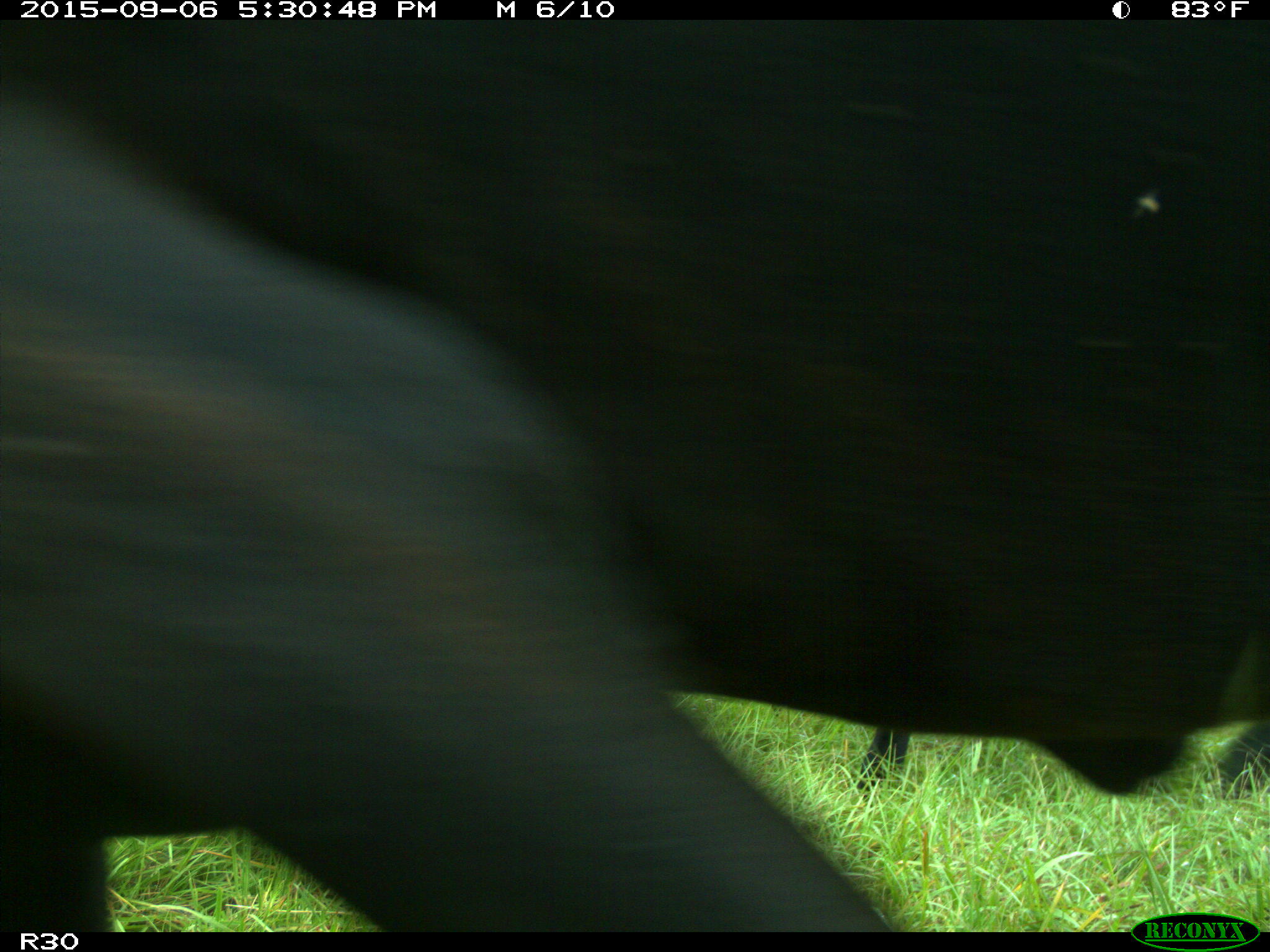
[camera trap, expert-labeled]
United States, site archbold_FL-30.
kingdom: Animalia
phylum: Chordata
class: Mammalia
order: Artiodactyla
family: Bovidae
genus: Bos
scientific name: Bos taurus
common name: domestic cow